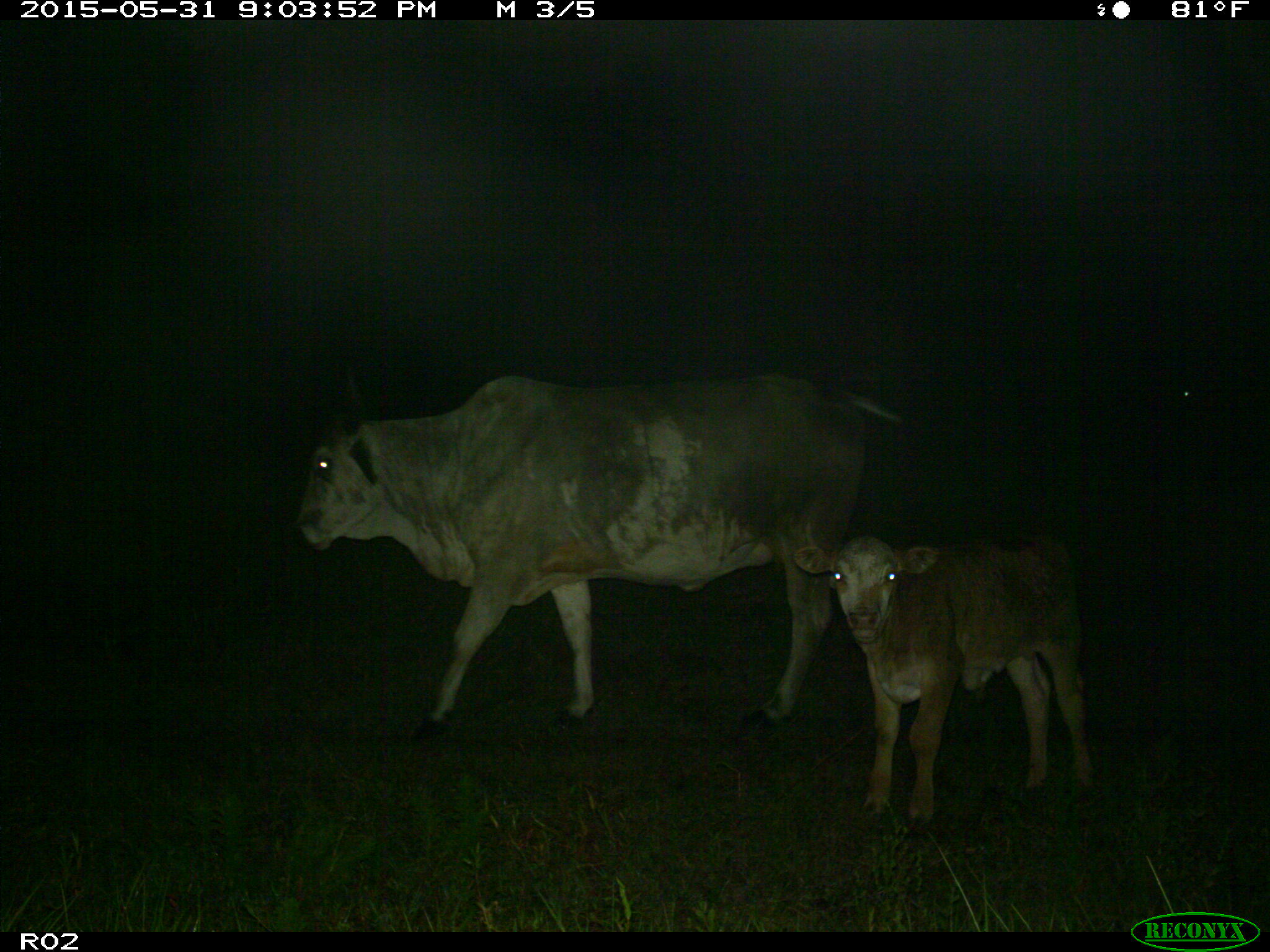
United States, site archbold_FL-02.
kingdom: Animalia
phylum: Chordata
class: Mammalia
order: Artiodactyla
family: Bovidae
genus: Bos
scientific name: Bos taurus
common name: domestic cow